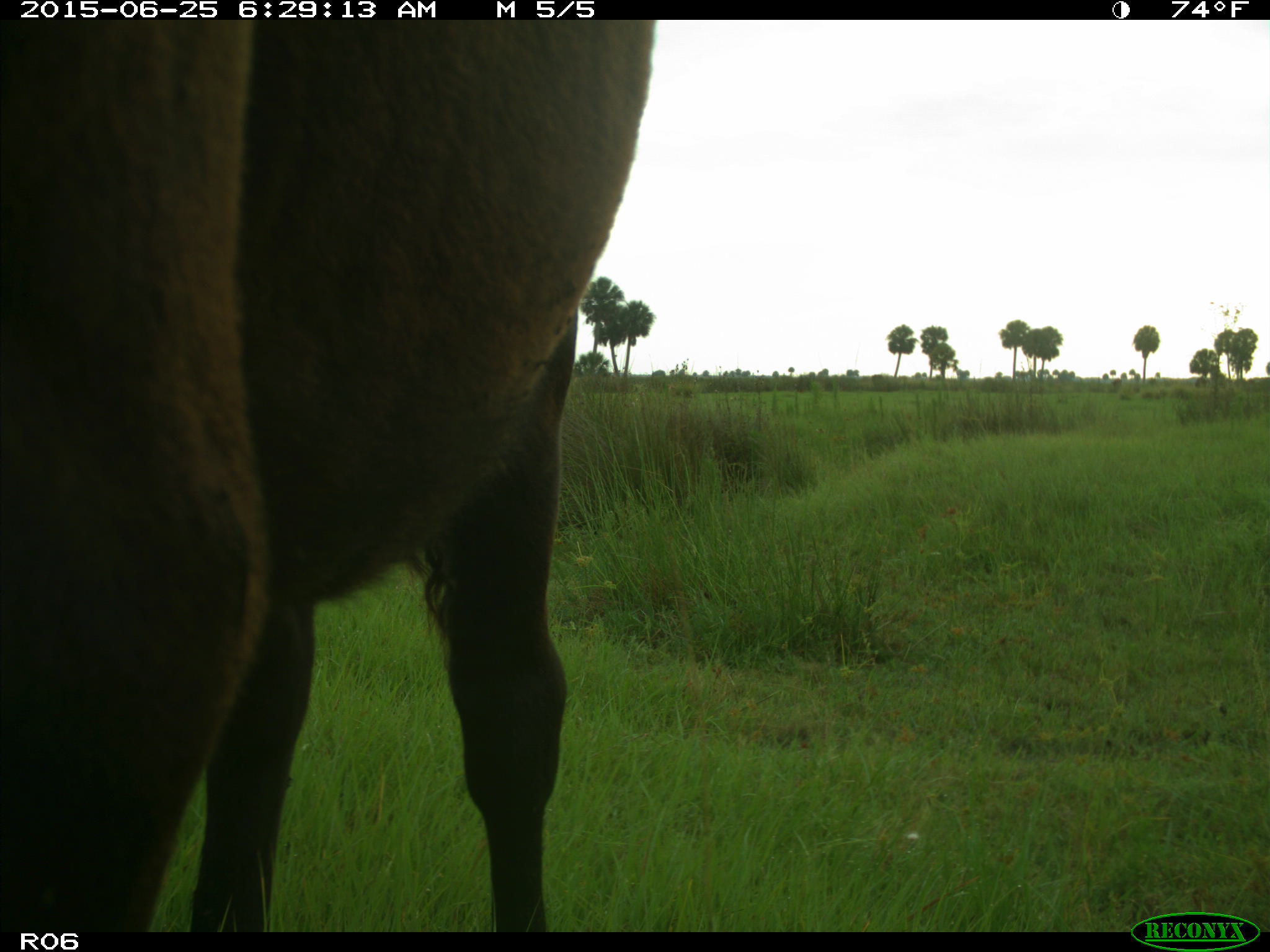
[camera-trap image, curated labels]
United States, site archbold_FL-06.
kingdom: Animalia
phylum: Chordata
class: Mammalia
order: Artiodactyla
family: Bovidae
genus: Bos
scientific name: Bos taurus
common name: domestic cow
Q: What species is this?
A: Bos taurus (domestic cow).